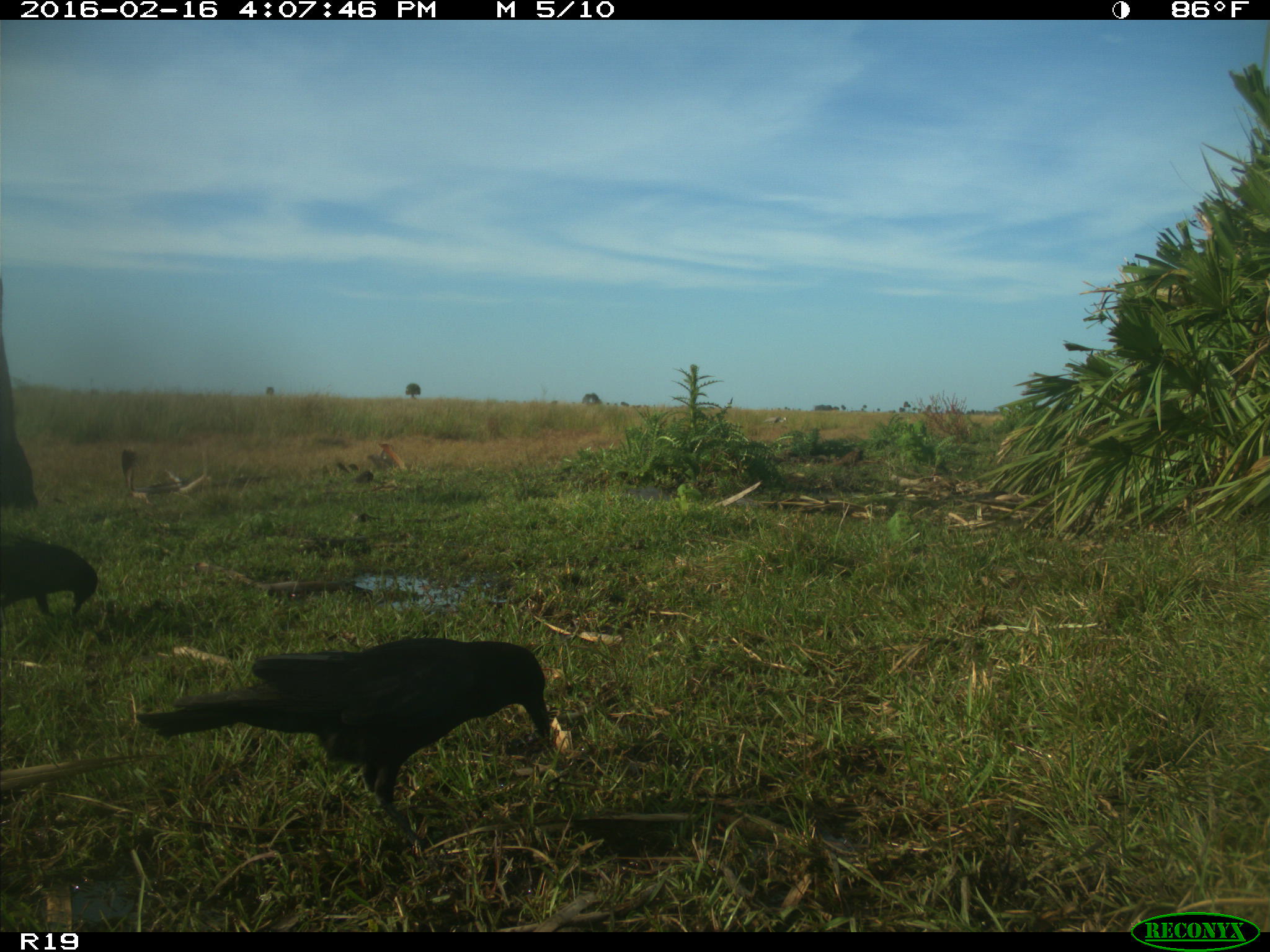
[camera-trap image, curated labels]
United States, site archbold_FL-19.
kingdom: Animalia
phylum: Chordata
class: Aves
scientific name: Aves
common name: birds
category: unidentified bird